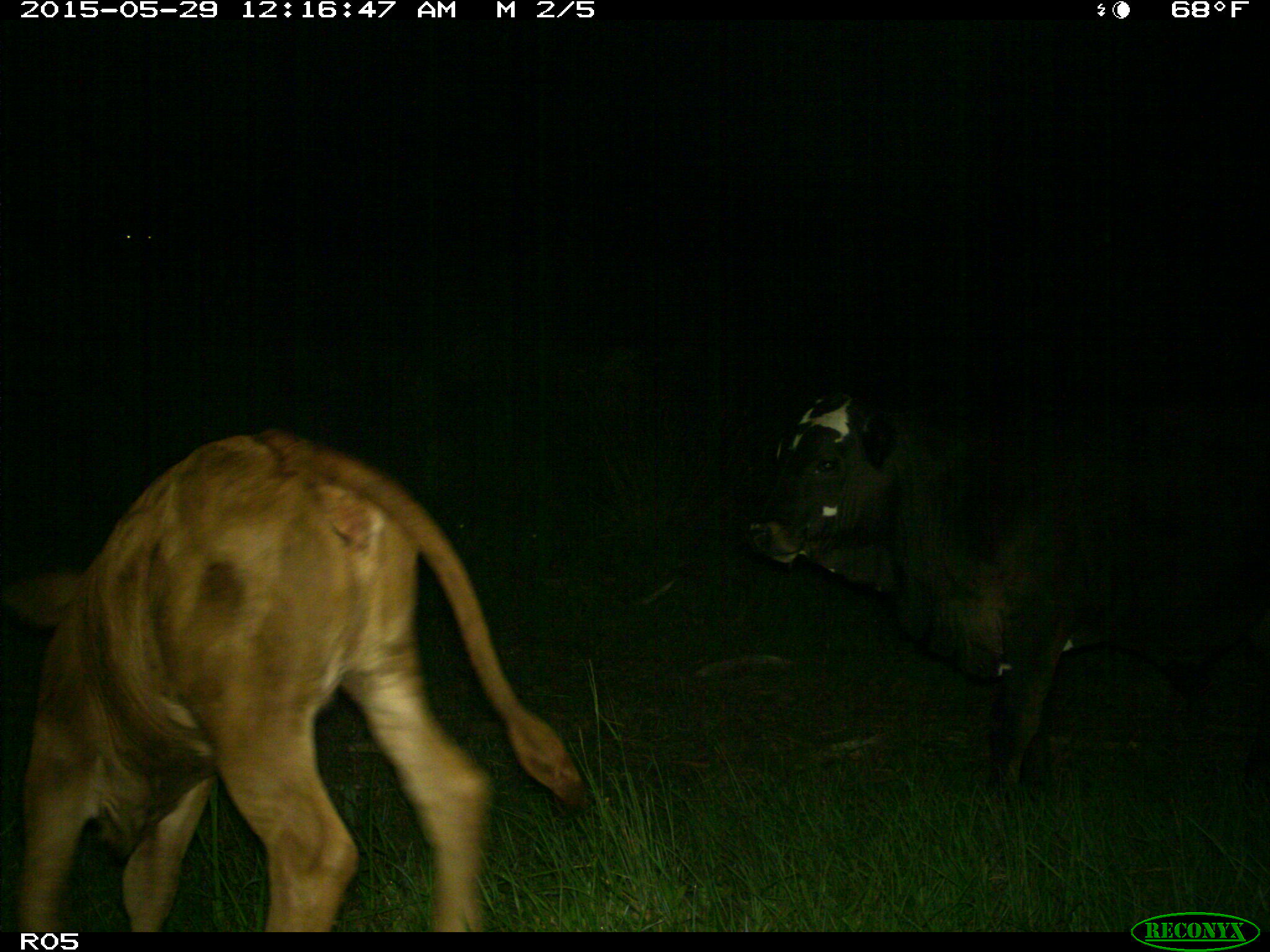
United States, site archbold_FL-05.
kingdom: Animalia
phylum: Chordata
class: Mammalia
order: Artiodactyla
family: Bovidae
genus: Bos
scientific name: Bos taurus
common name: domestic cow